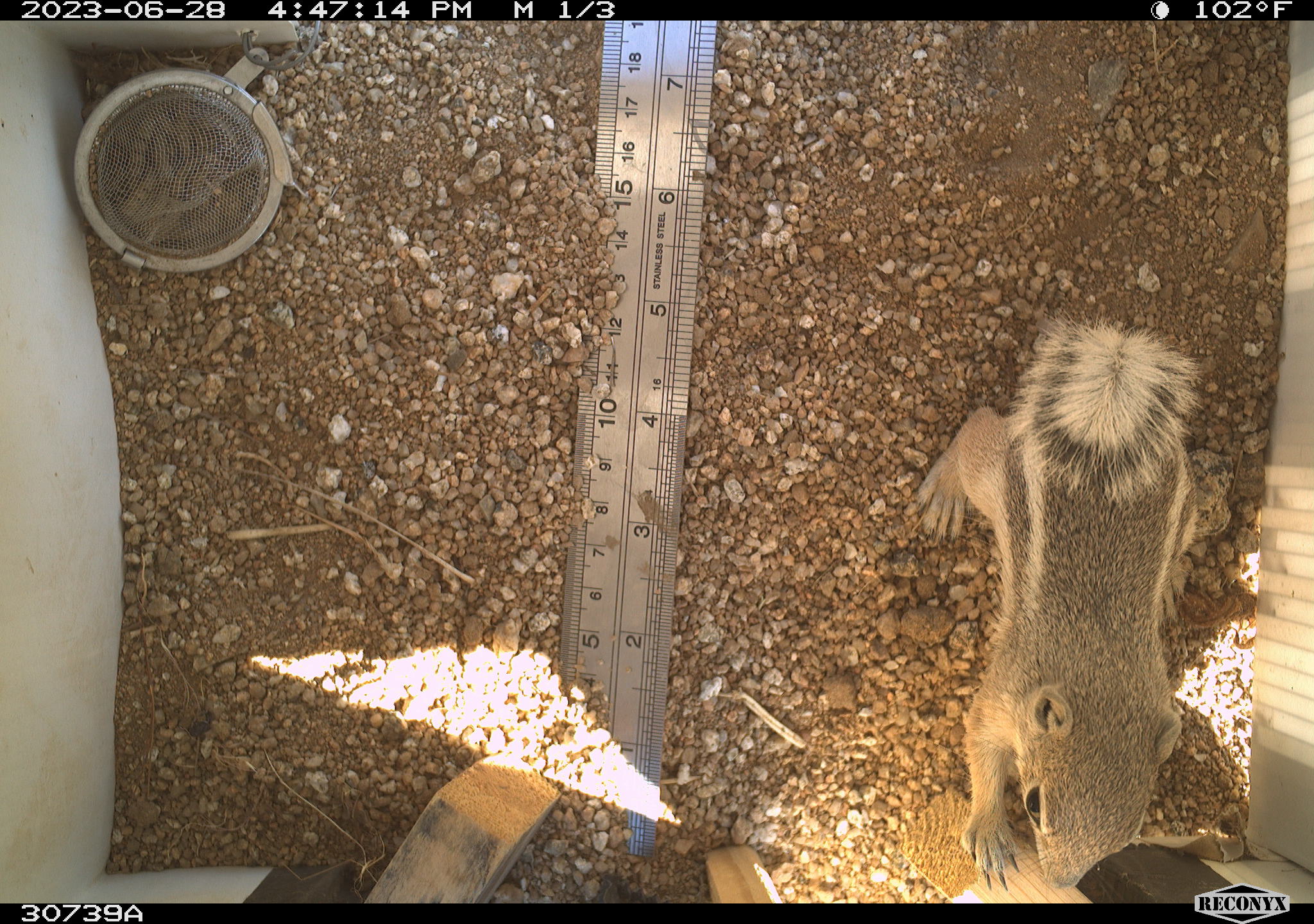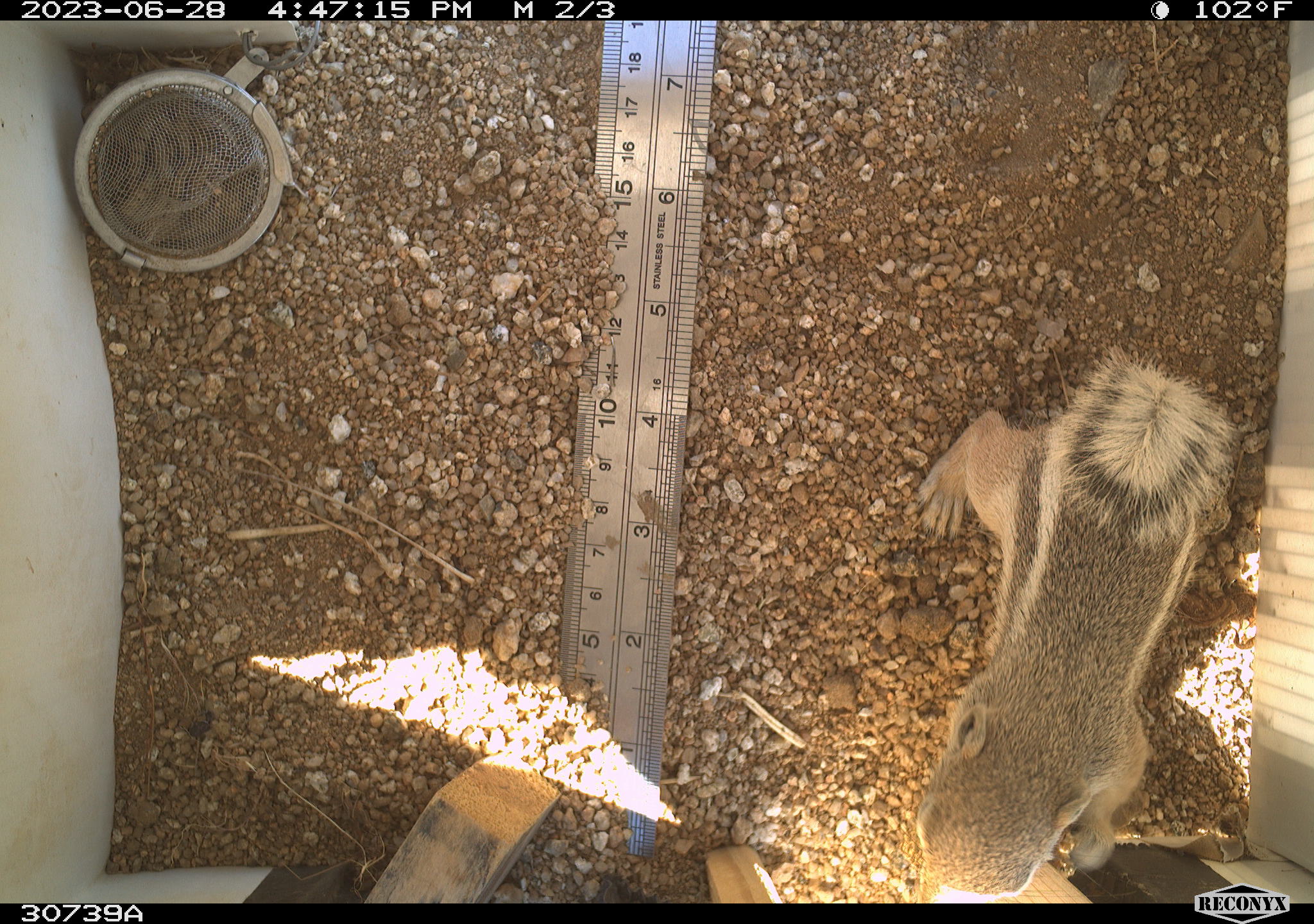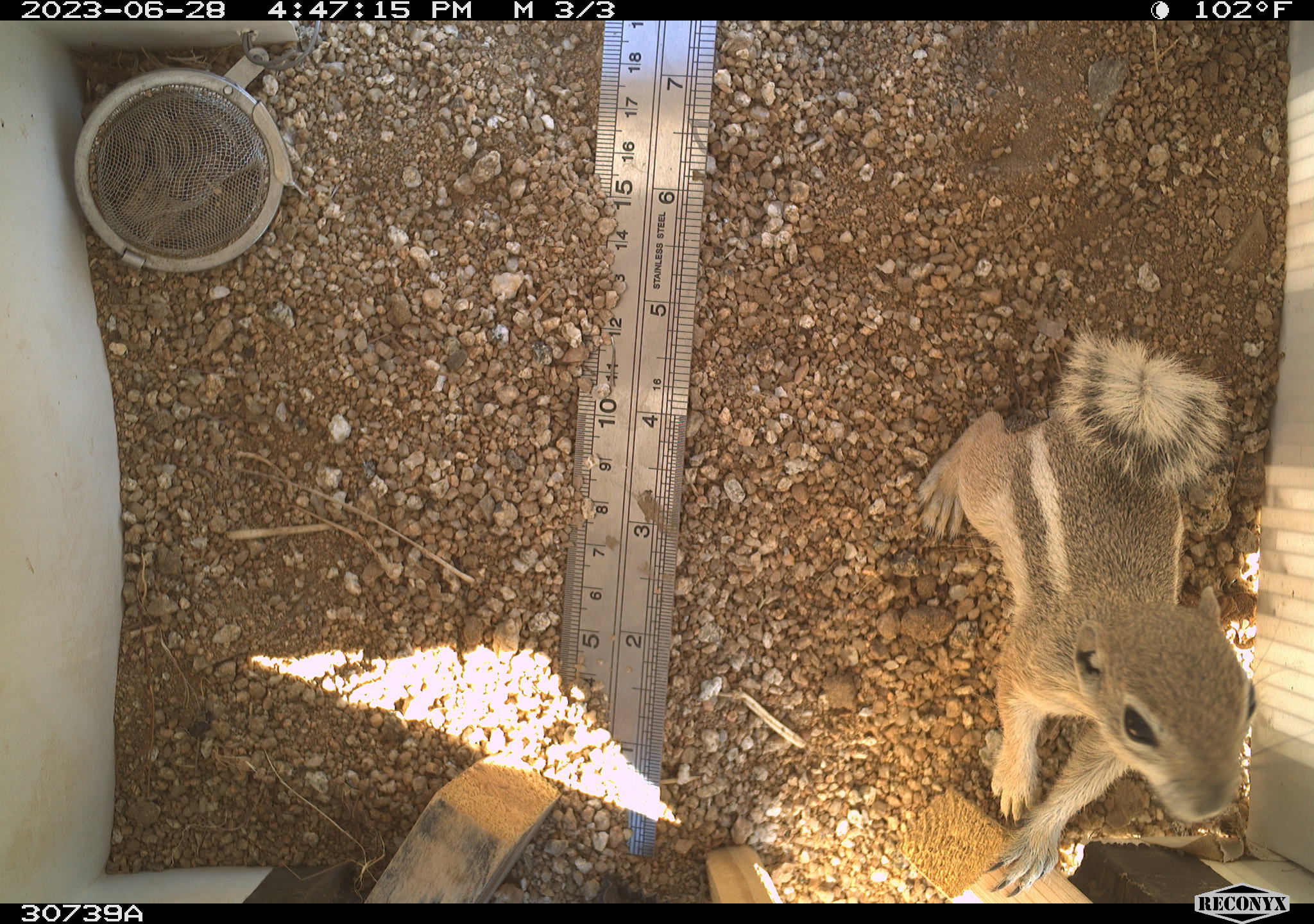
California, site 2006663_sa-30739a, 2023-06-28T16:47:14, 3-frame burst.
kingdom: Animalia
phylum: Chordata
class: Mammalia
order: Rodentia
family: Sciuridae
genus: Ammospermophilus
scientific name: Ammospermophilus leucurus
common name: white-tailed antelope squirrel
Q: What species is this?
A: White-tailed antelope squirrel (Ammospermophilus leucurus).